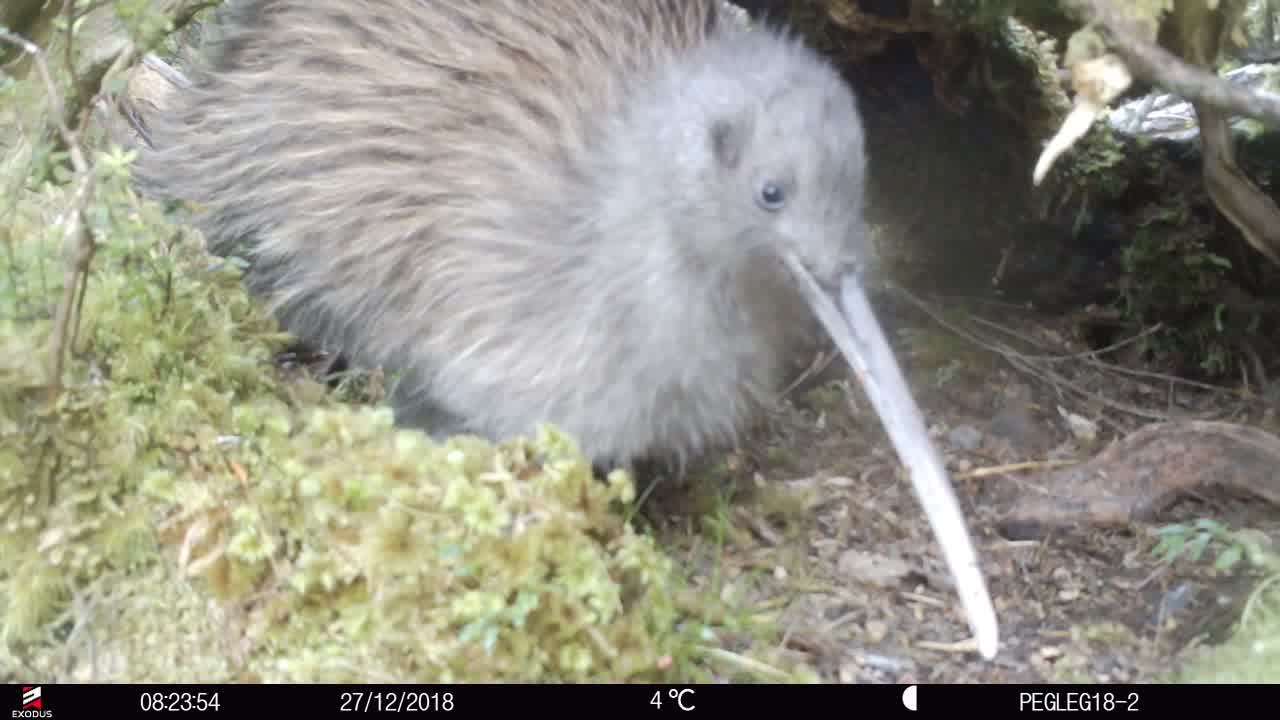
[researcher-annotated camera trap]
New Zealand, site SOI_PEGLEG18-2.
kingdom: Animalia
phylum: Chordata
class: Aves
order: Apterygiformes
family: Apterygidae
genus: Apteryx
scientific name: Apteryx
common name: kiwi